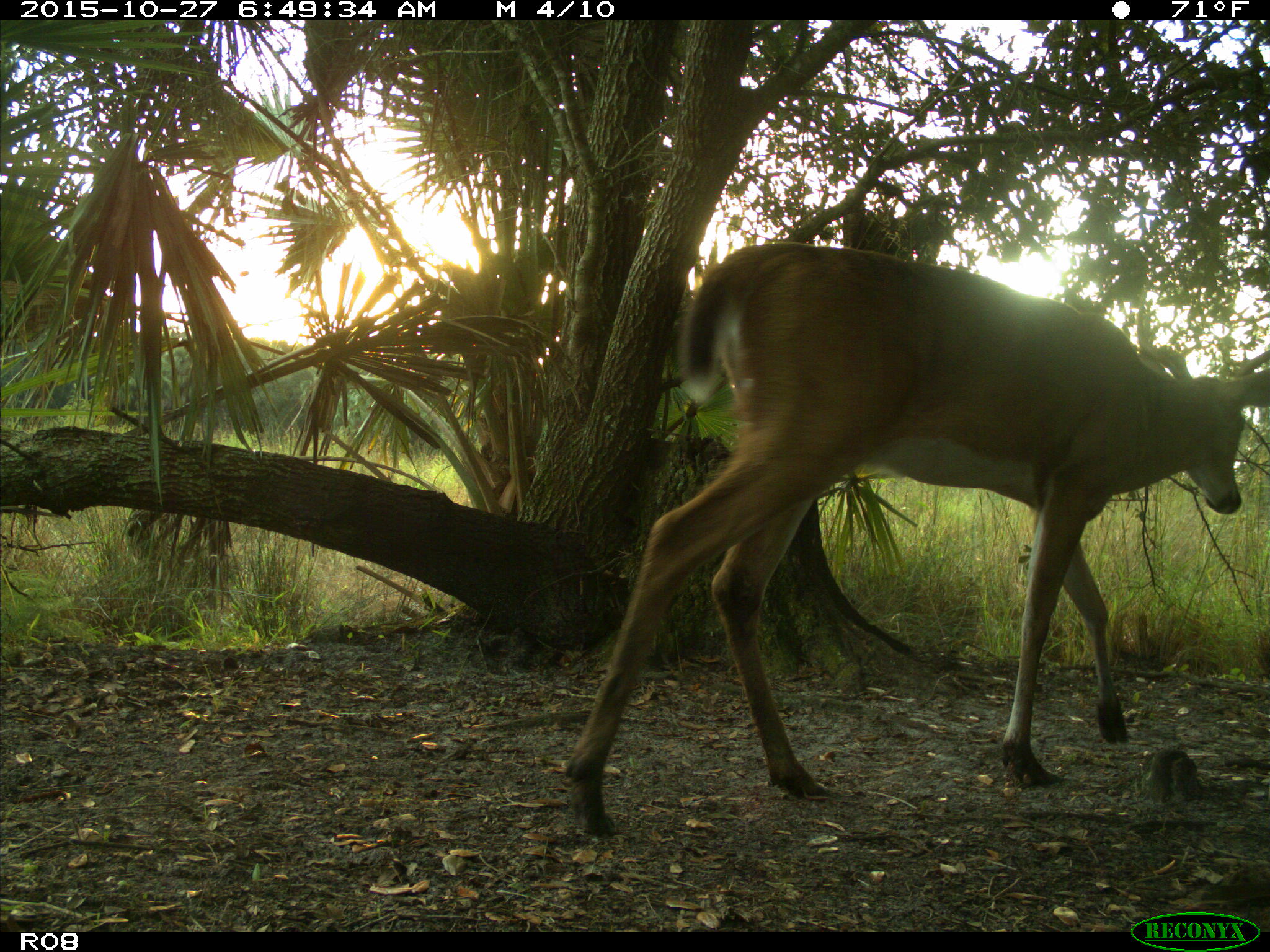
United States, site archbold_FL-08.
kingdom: Animalia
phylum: Chordata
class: Mammalia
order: Artiodactyla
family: Cervidae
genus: Odocoileus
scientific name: Odocoileus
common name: deer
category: unidentified deer